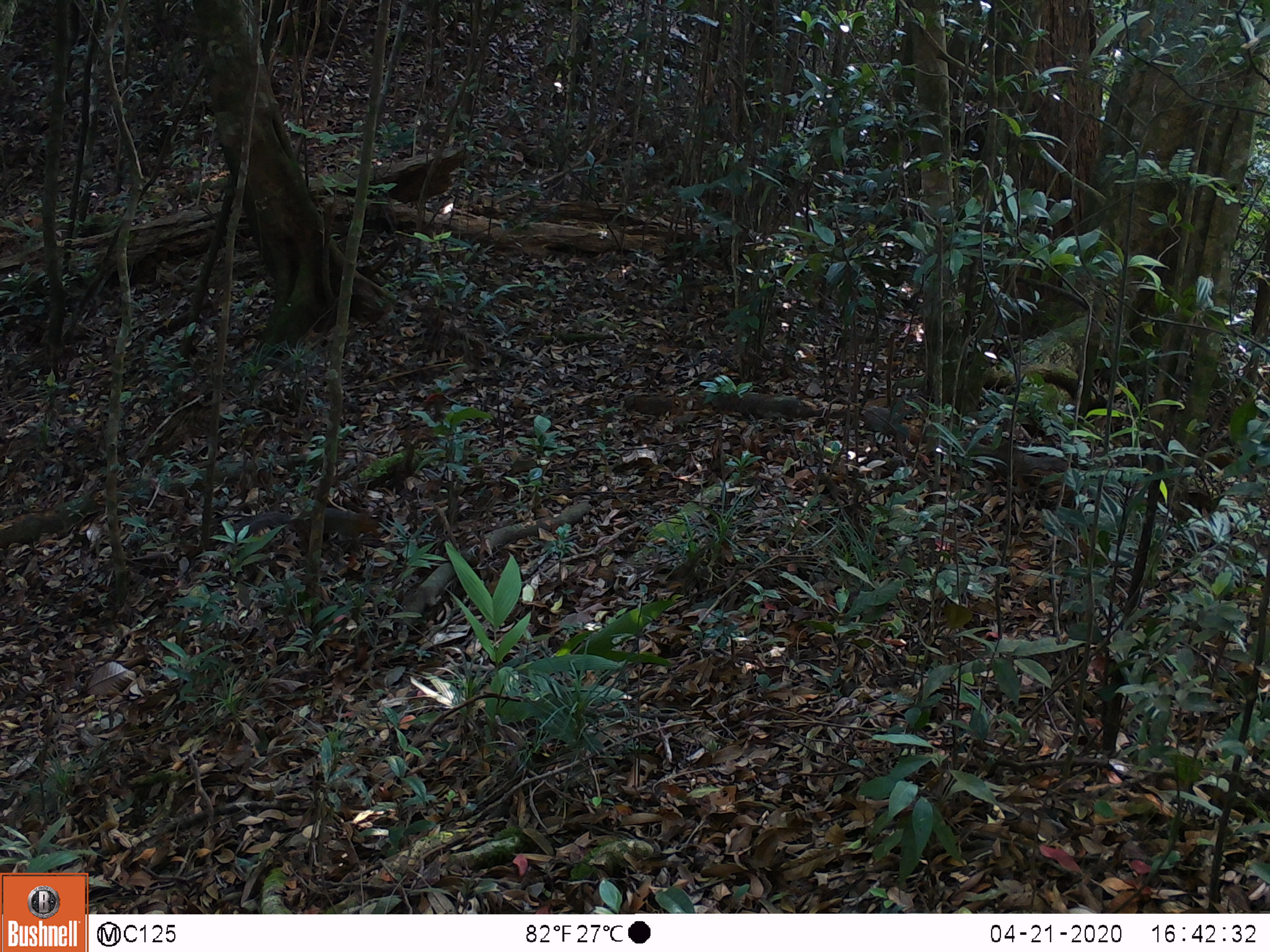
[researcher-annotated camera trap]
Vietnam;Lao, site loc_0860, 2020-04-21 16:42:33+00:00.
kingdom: Animalia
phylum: Chordata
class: Mammalia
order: Rodentia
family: Sciuridae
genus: Dremomys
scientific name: Dremomys rufigenis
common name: red-cheeked squirrel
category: red cheeked squirrel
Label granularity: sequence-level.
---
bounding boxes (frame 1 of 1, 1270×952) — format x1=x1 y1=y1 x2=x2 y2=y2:
red cheeked squirrel: x1=221 y1=506 x2=382 y2=558